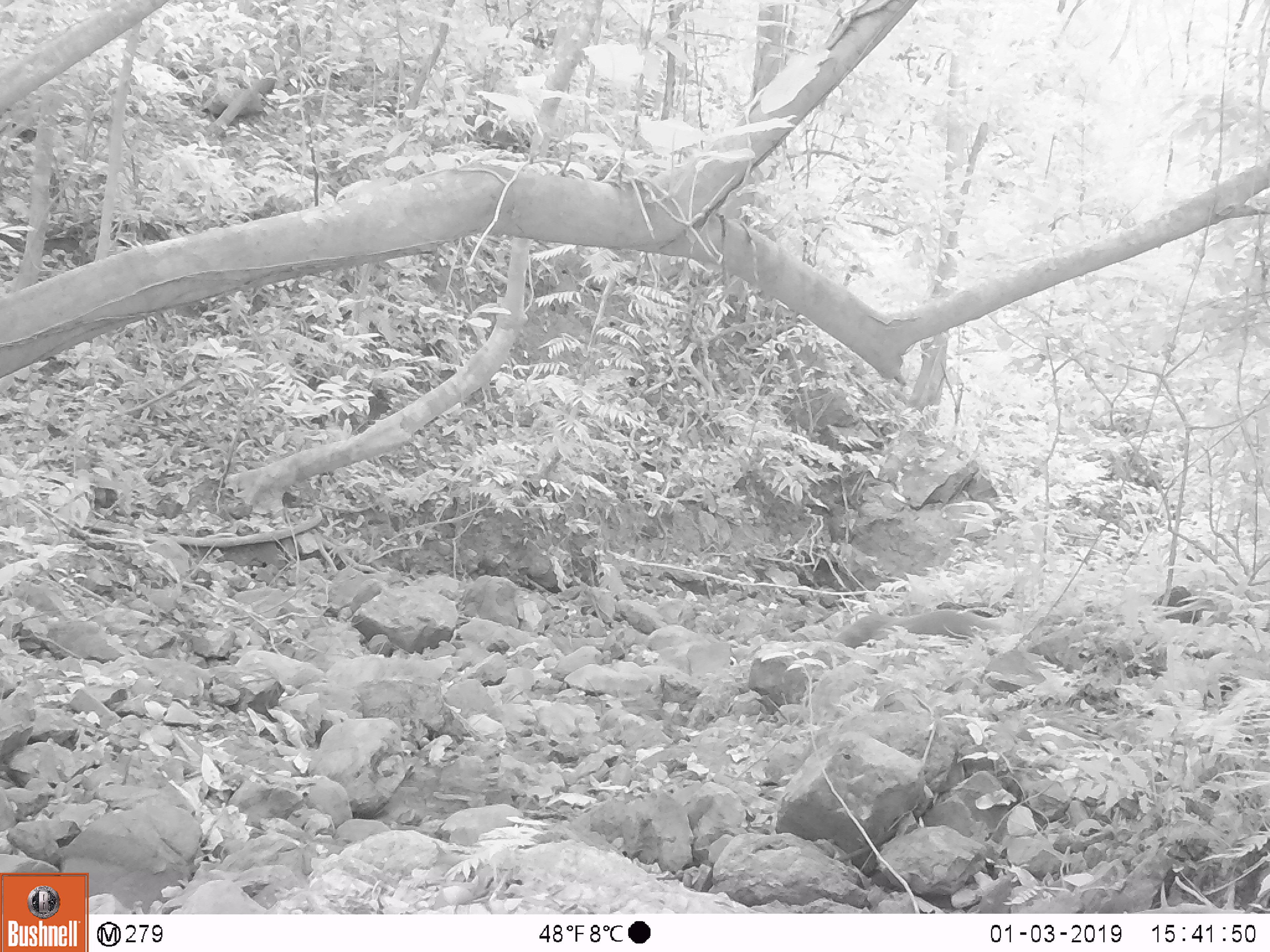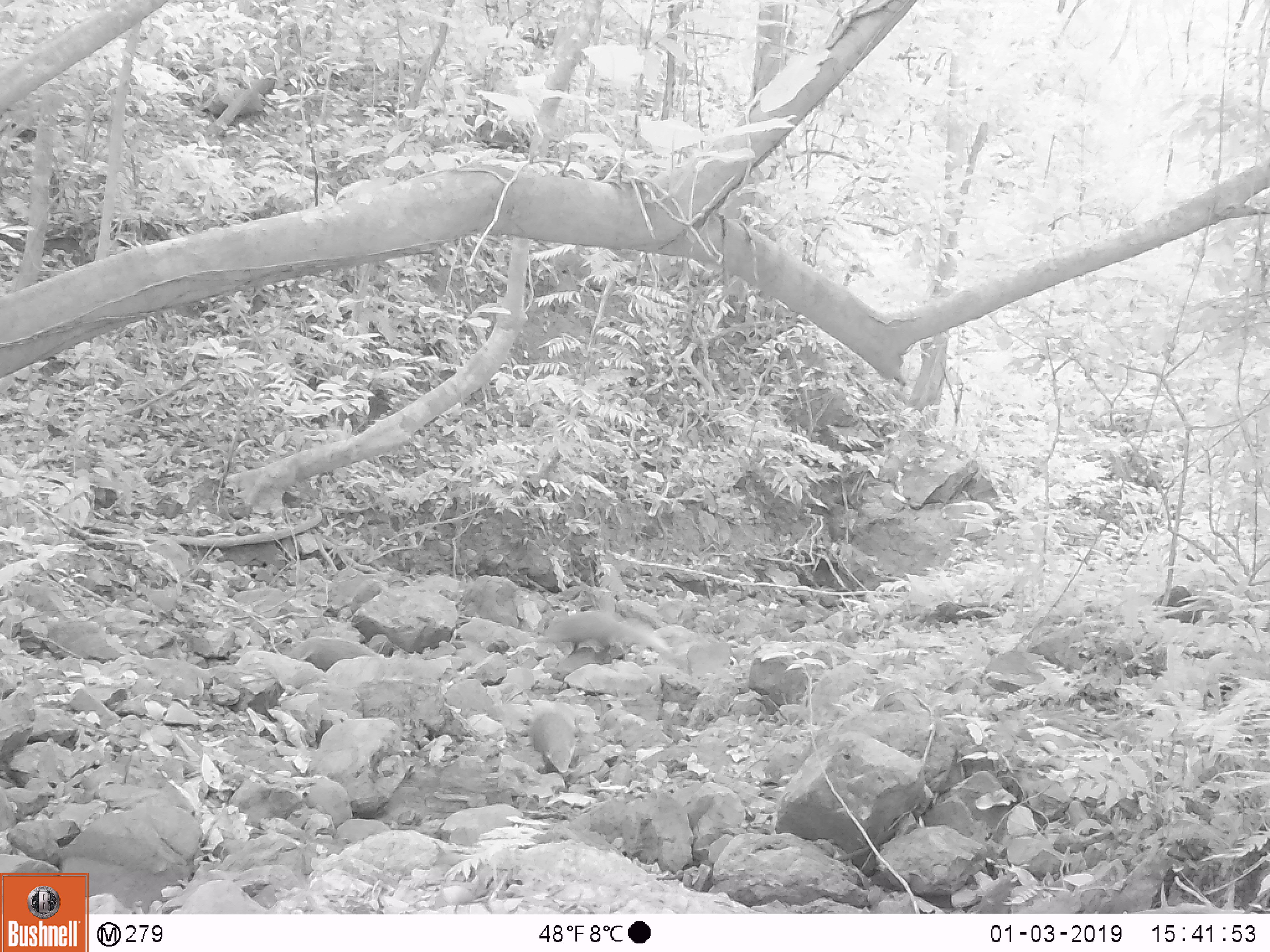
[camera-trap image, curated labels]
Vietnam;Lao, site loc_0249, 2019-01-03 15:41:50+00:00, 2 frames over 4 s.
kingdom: Animalia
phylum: Chordata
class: Mammalia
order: Carnivora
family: Herpestidae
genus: Urva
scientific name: Urva urva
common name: crab-eating mongoose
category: crab eating mongoose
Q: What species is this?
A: Crab eating mongoose (crab-eating mongoose) (Urva urva).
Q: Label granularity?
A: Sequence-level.